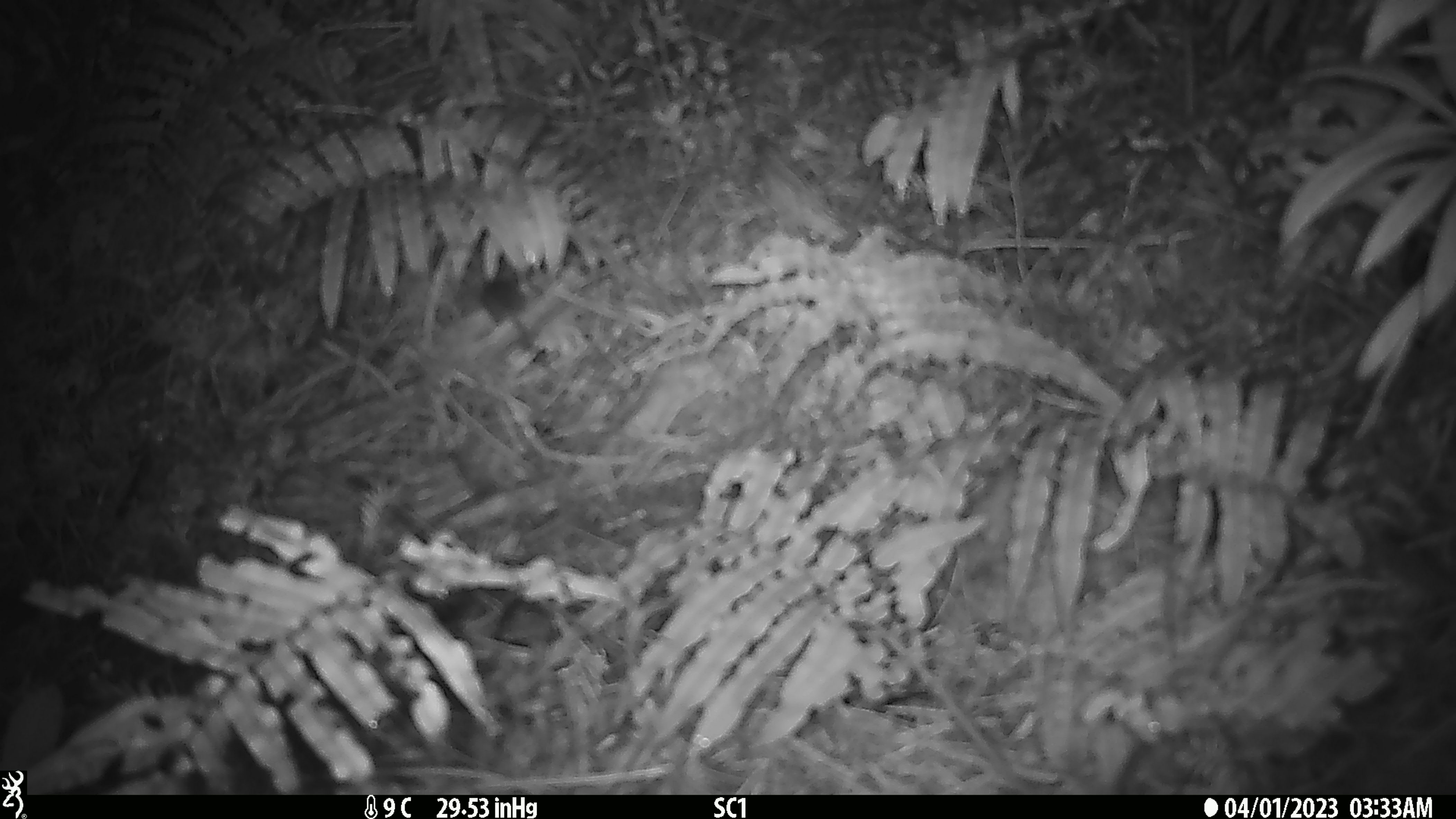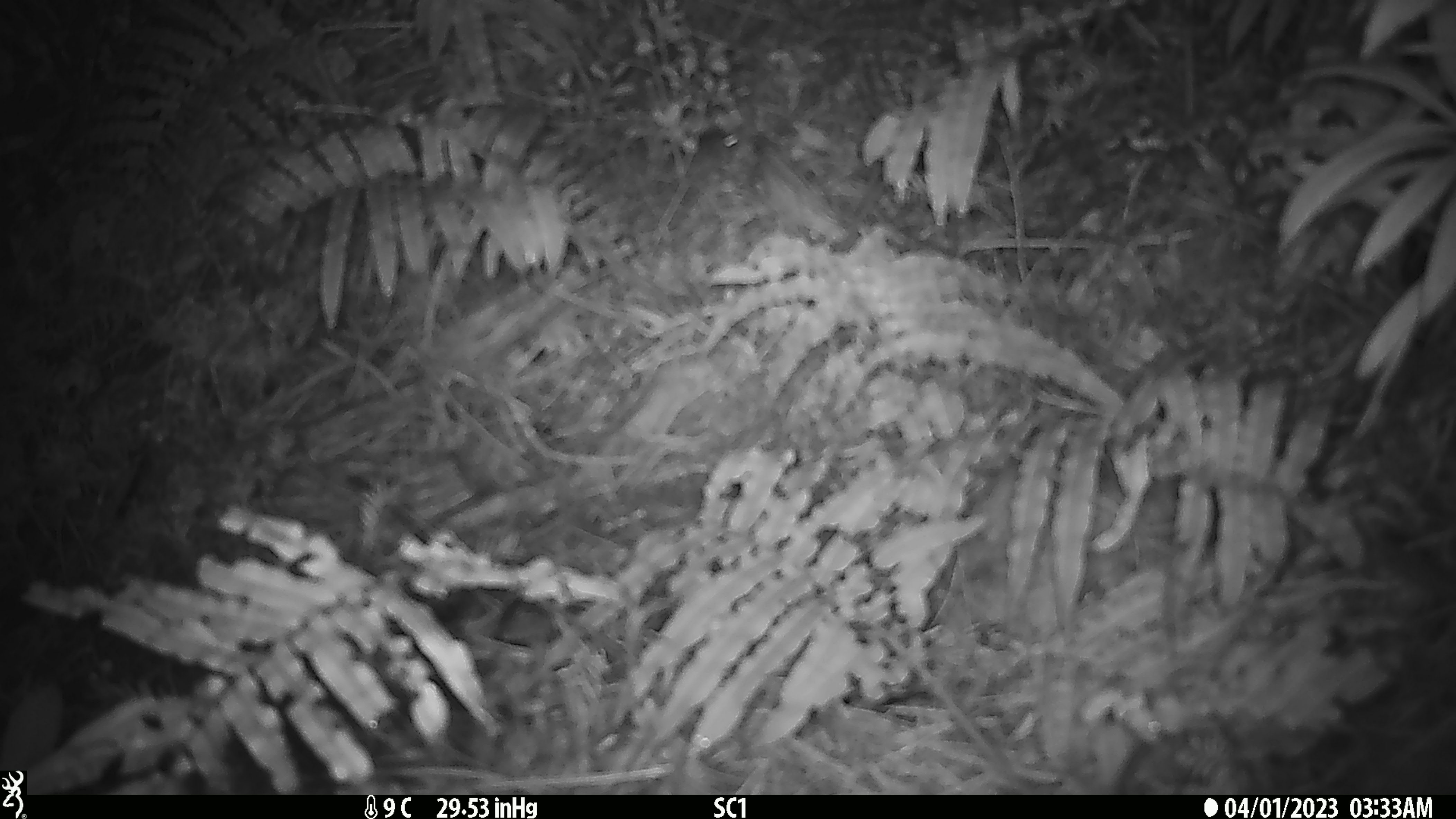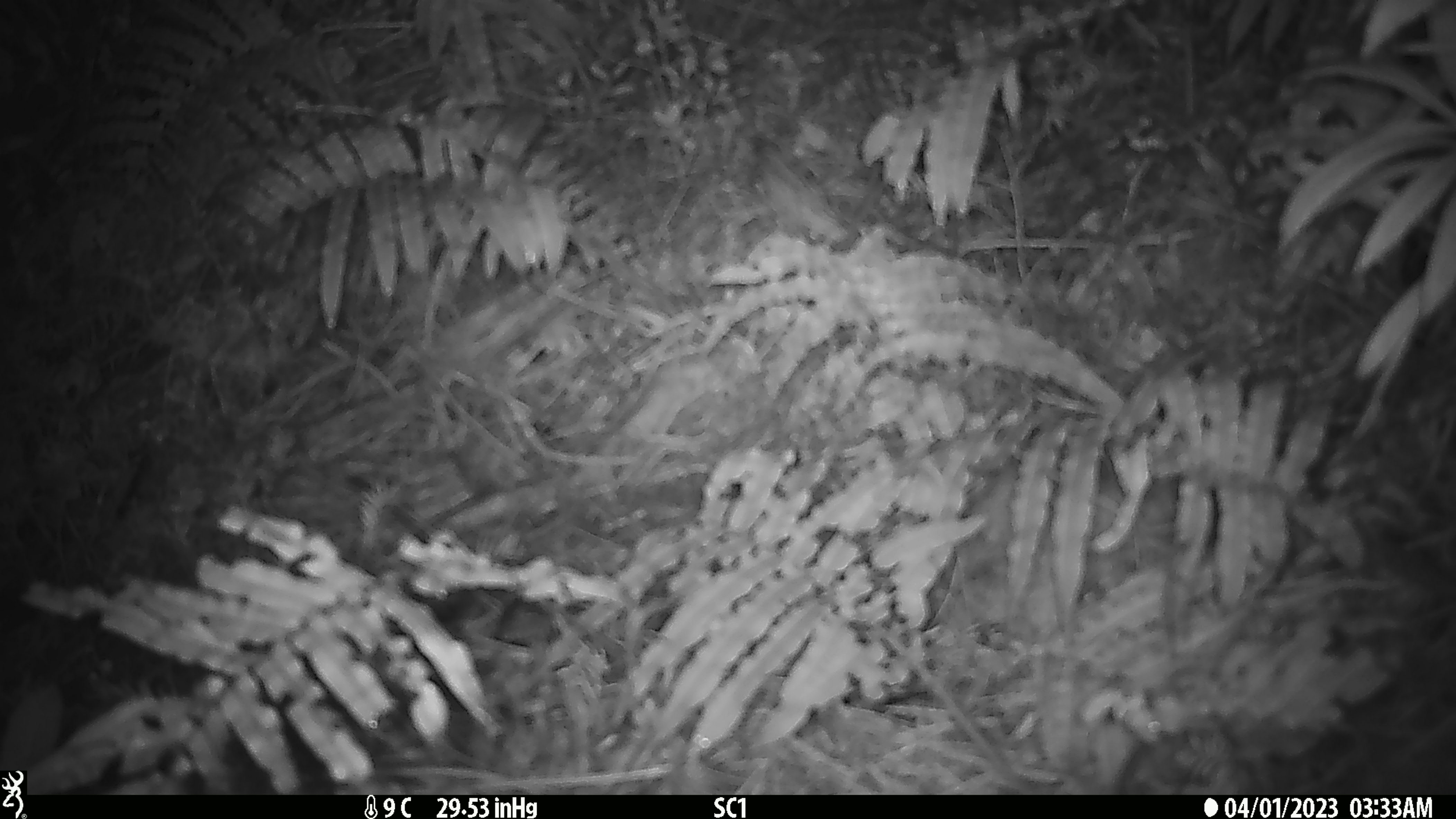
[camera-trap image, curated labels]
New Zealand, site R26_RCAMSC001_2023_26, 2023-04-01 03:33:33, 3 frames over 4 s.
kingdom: Animalia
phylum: Chordata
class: Mammalia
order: Rodentia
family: Muridae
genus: Mus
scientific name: Mus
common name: mouse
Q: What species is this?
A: Mouse (Mus).